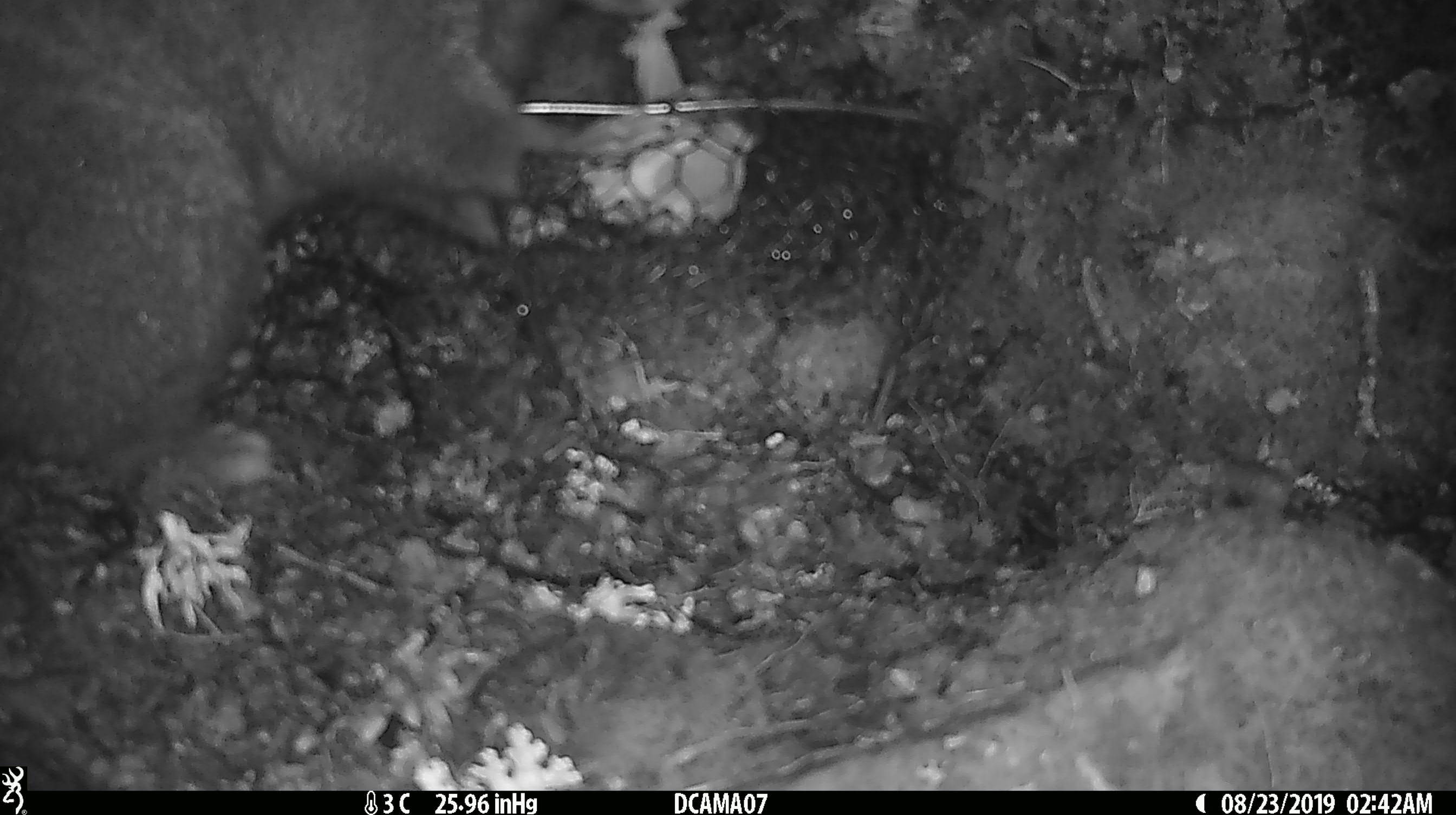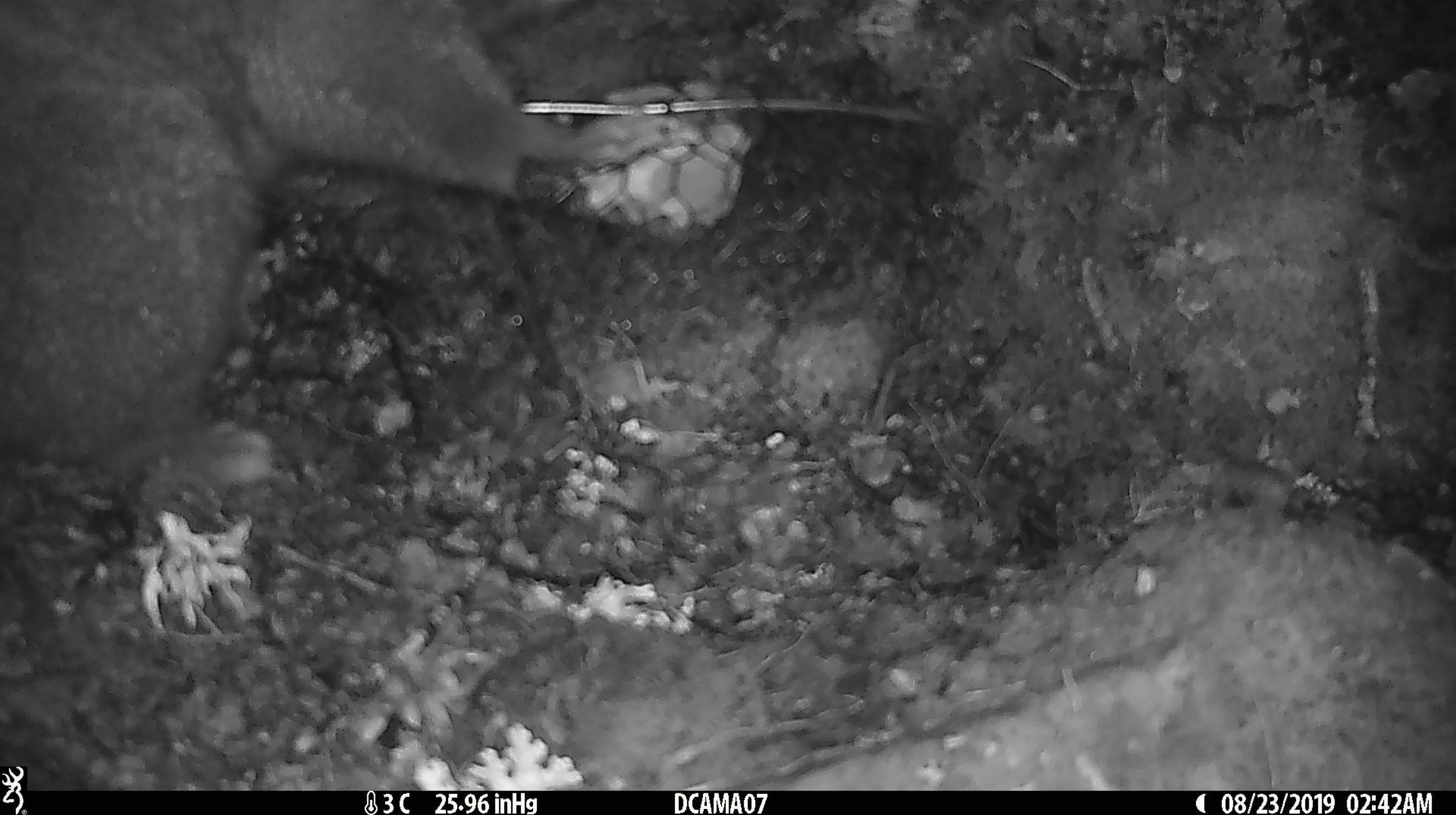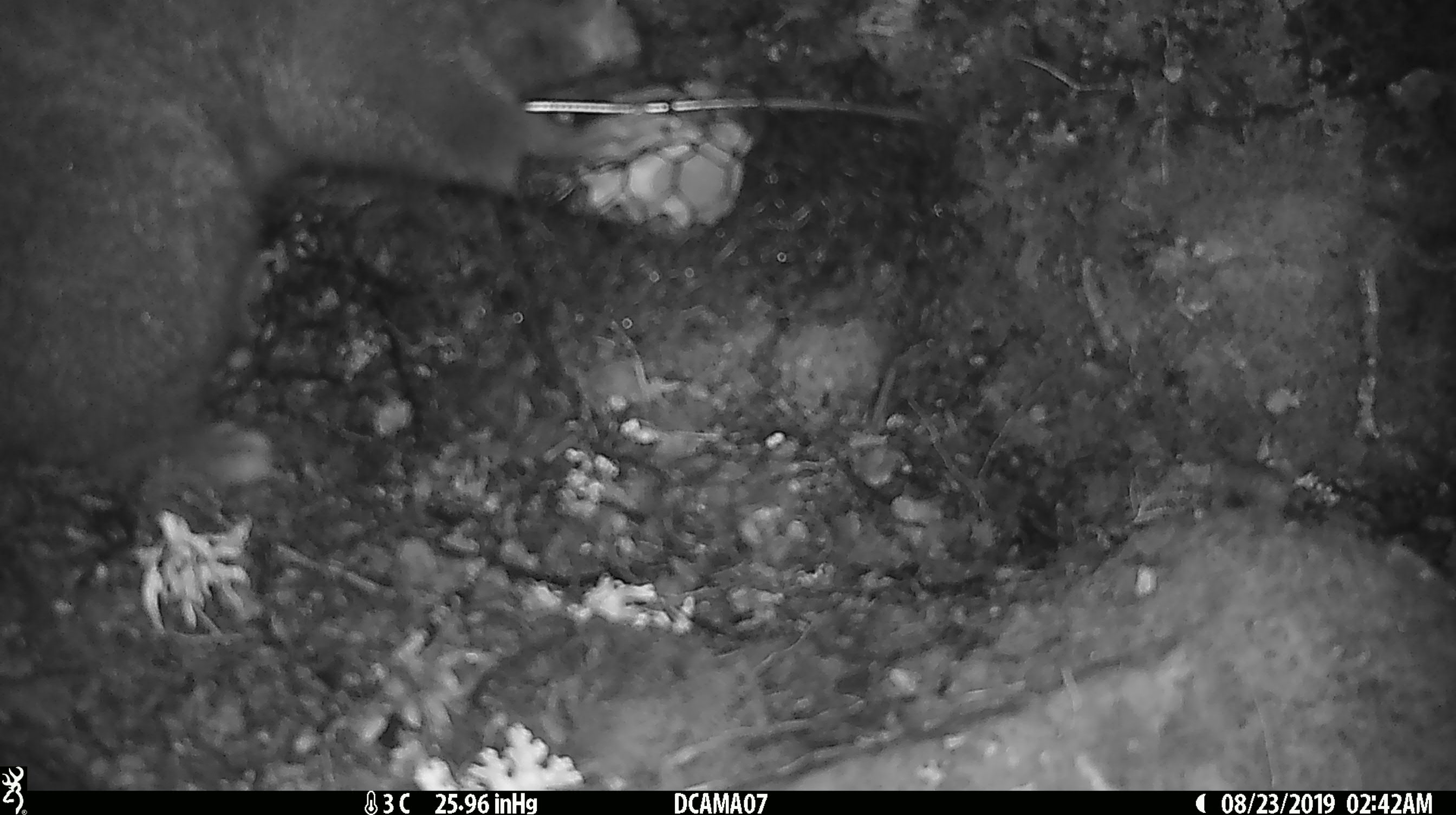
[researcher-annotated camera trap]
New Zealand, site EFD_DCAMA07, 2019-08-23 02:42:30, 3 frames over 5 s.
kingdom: Animalia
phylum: Chordata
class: Mammalia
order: Diprotodontia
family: Phalangeridae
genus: Trichosurus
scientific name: Trichosurus vulpecula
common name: common brushtail possum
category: possum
Possum (common brushtail possum) (Trichosurus vulpecula).